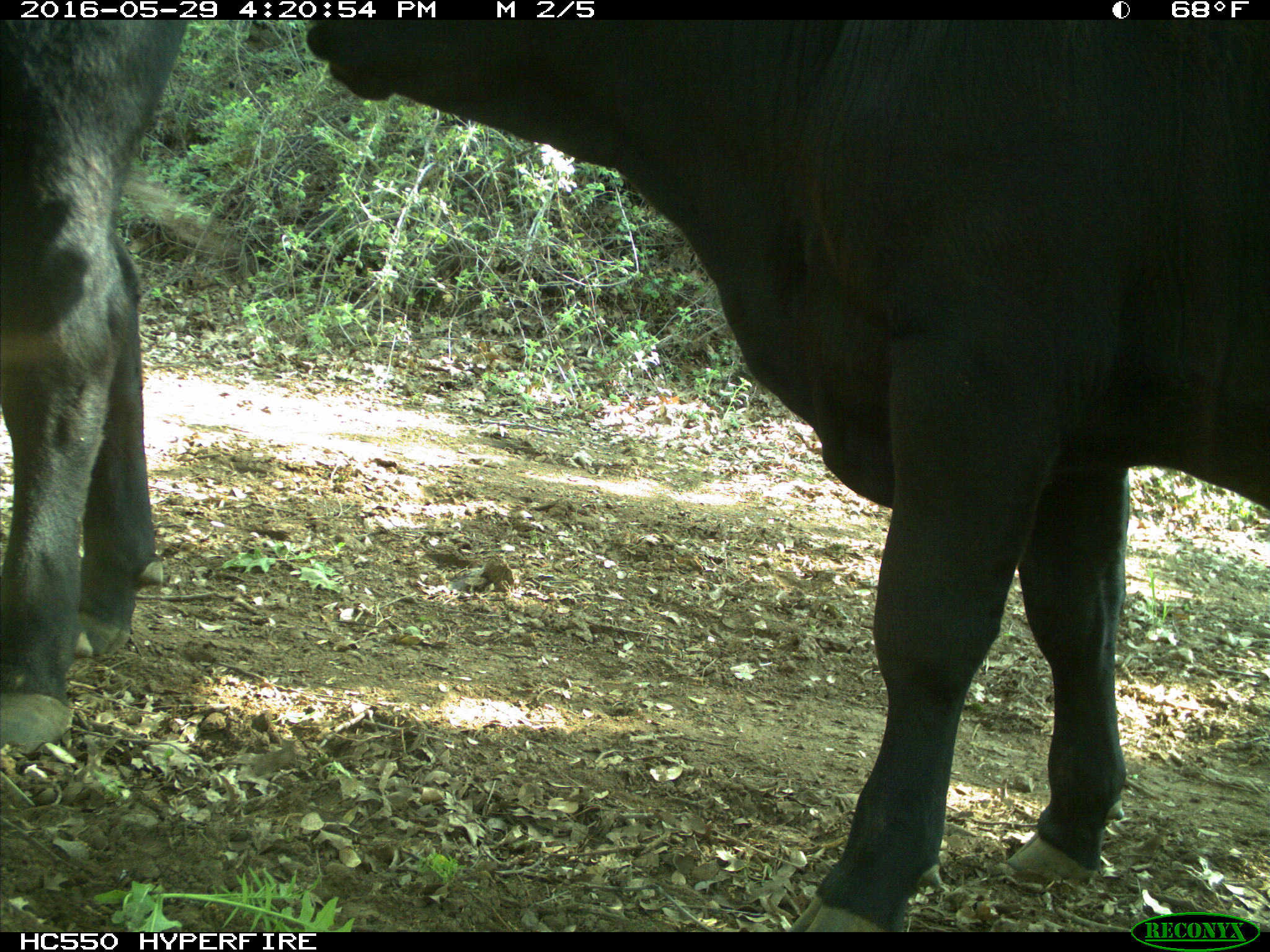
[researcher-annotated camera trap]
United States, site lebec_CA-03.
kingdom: Animalia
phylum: Chordata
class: Mammalia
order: Artiodactyla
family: Bovidae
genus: Bos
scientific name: Bos taurus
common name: domestic cow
Bos taurus (domestic cow).